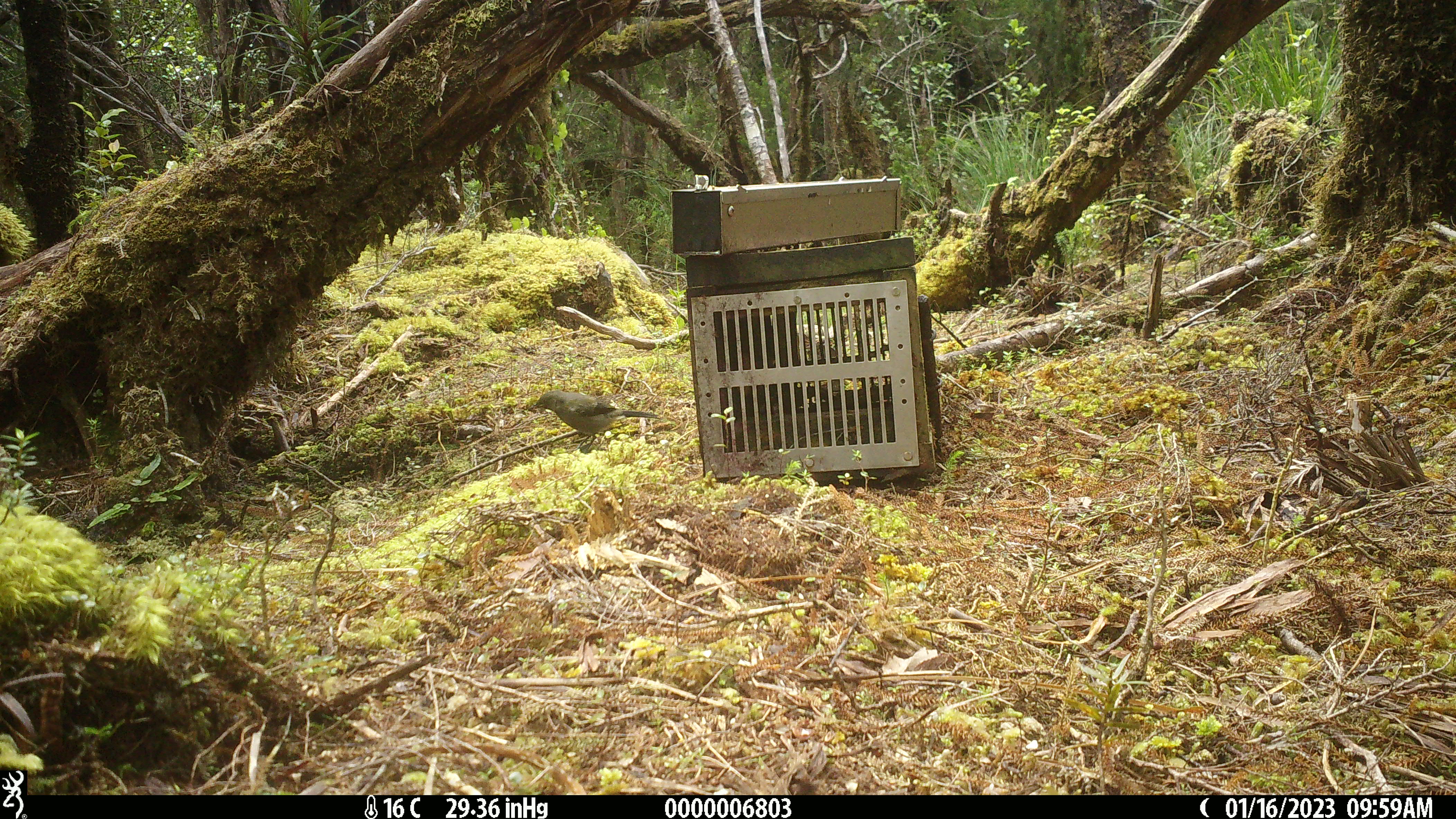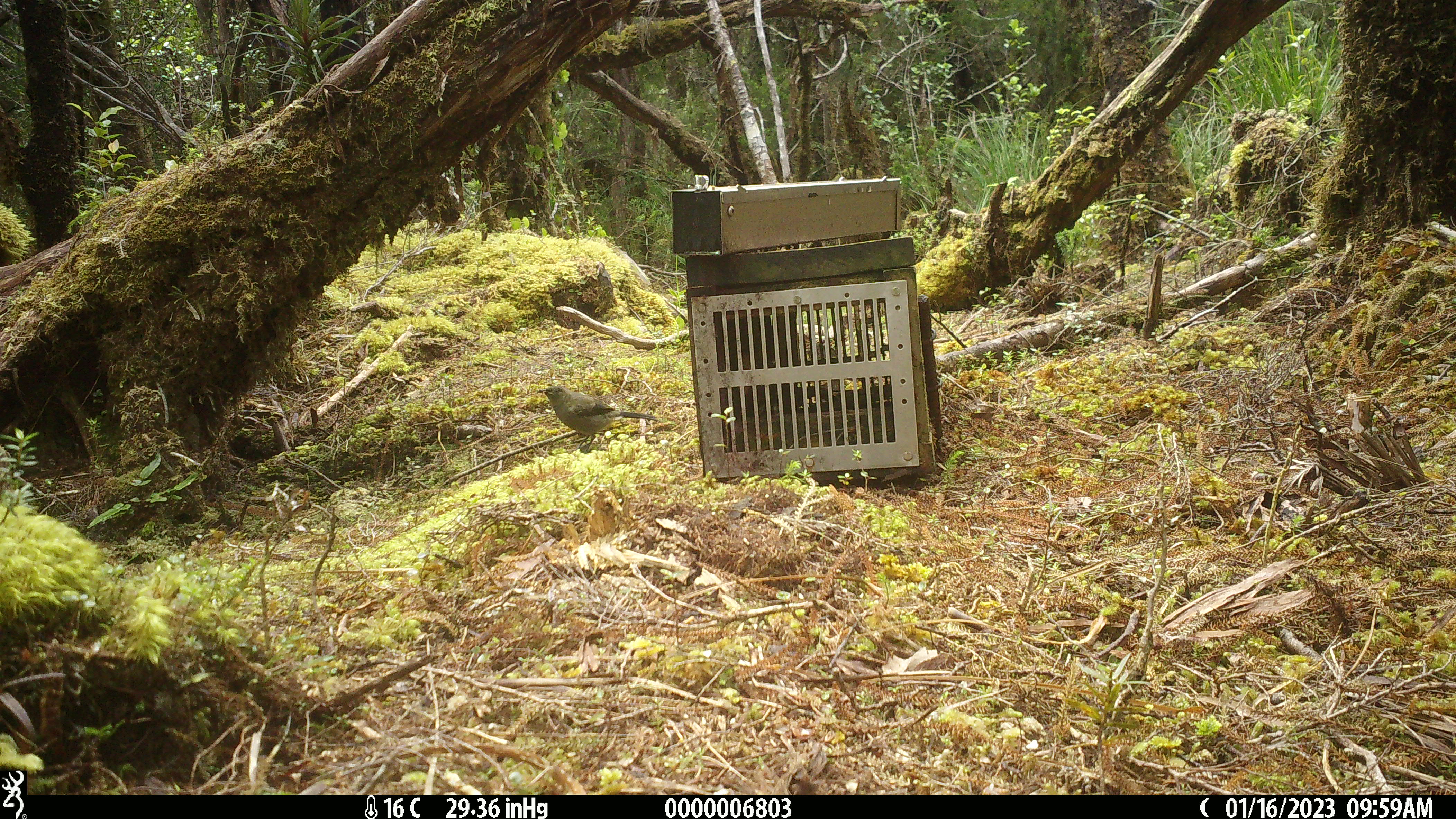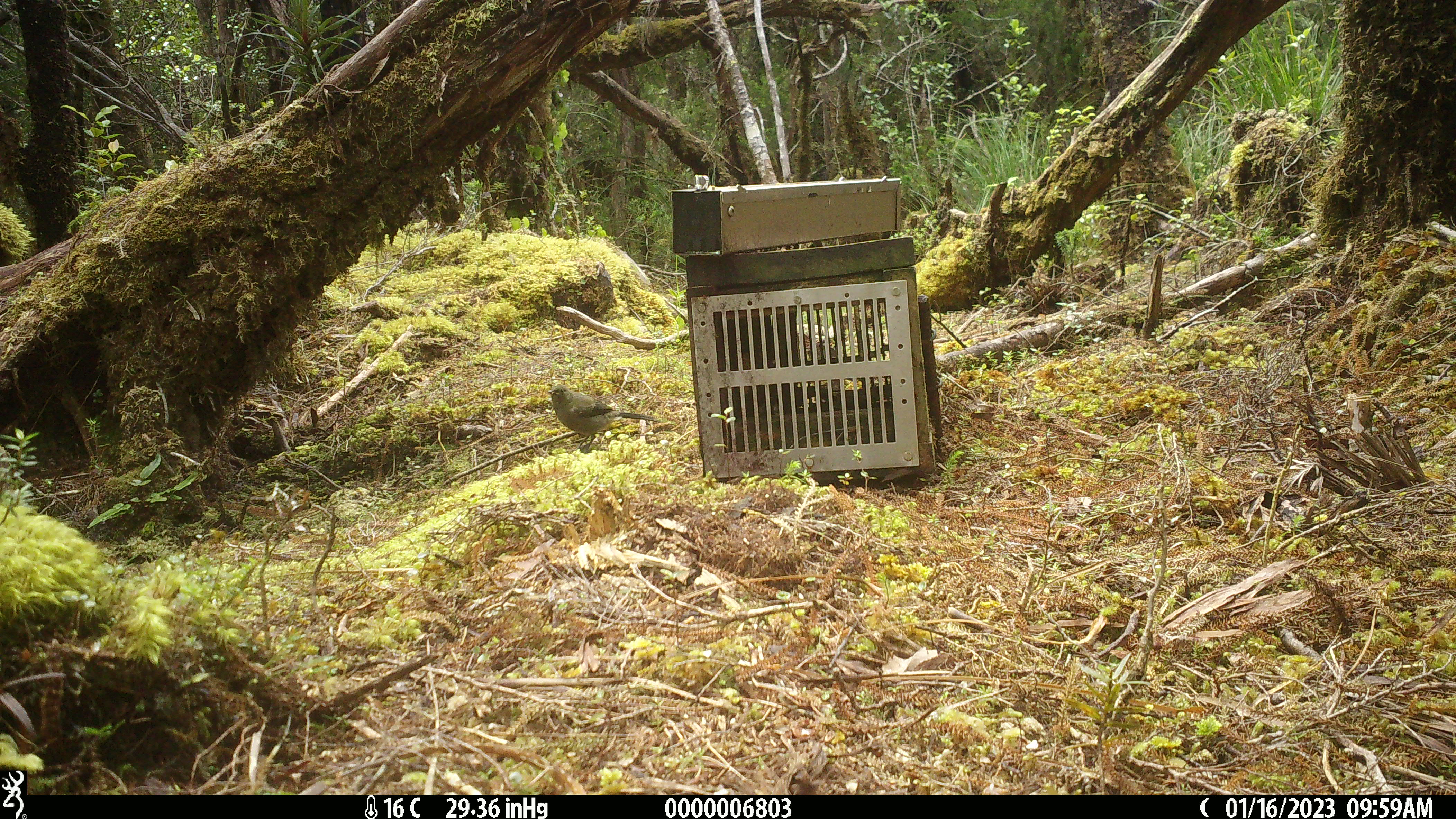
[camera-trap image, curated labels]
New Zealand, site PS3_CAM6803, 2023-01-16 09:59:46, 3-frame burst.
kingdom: Animalia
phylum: Chordata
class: Aves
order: Passeriformes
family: Meliphagidae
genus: Anthornis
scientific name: Anthornis melanura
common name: new zealand bellbird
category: bellbird